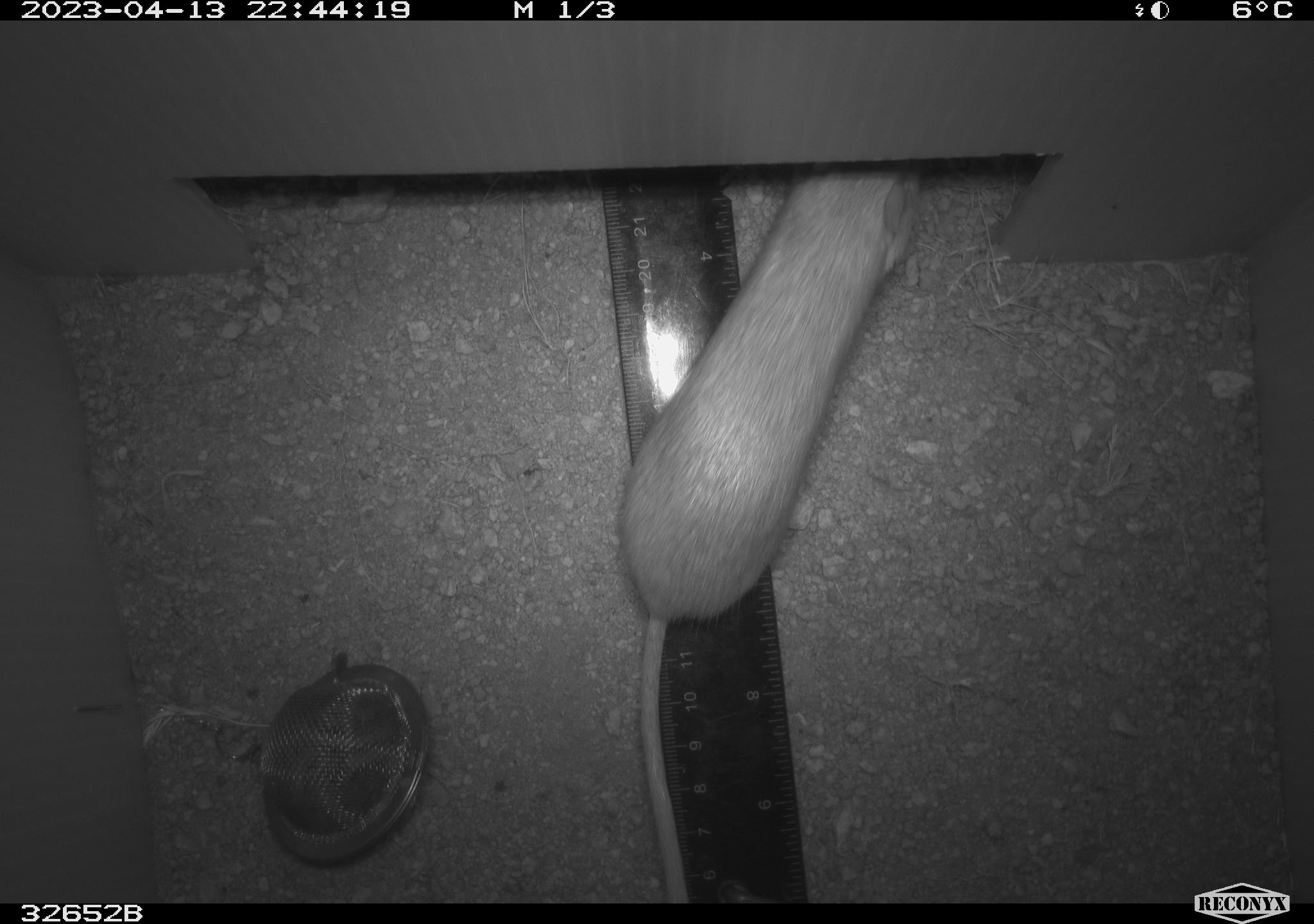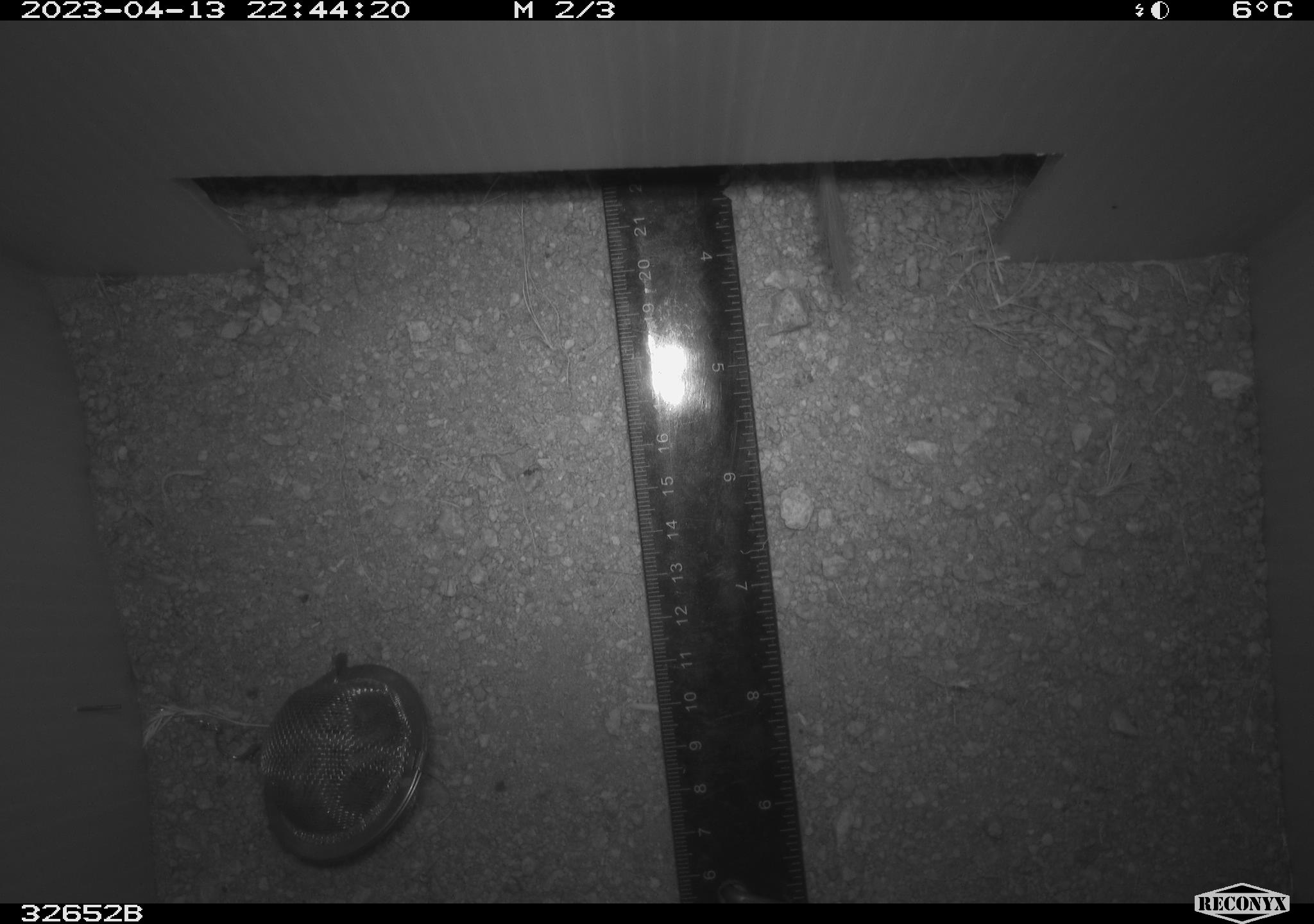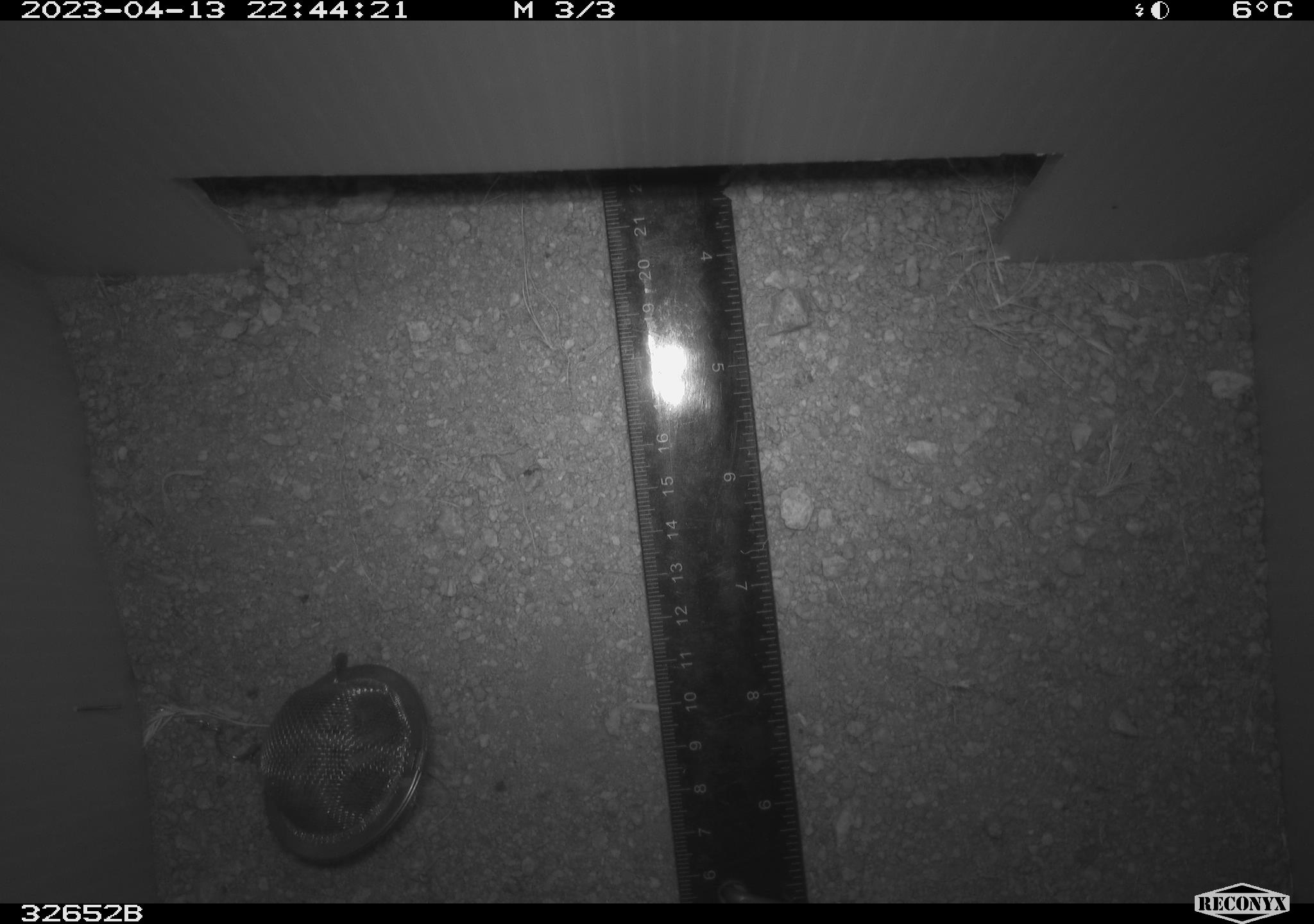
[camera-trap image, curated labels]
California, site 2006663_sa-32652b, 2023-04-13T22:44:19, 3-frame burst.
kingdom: Animalia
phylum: Chordata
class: Mammalia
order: Rodentia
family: Heteromyidae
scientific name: Heteromyidae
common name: kangaroo rats and pocket mice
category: heteromyidae family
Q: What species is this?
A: Heteromyidae family (kangaroo rats and pocket mice) (Heteromyidae).